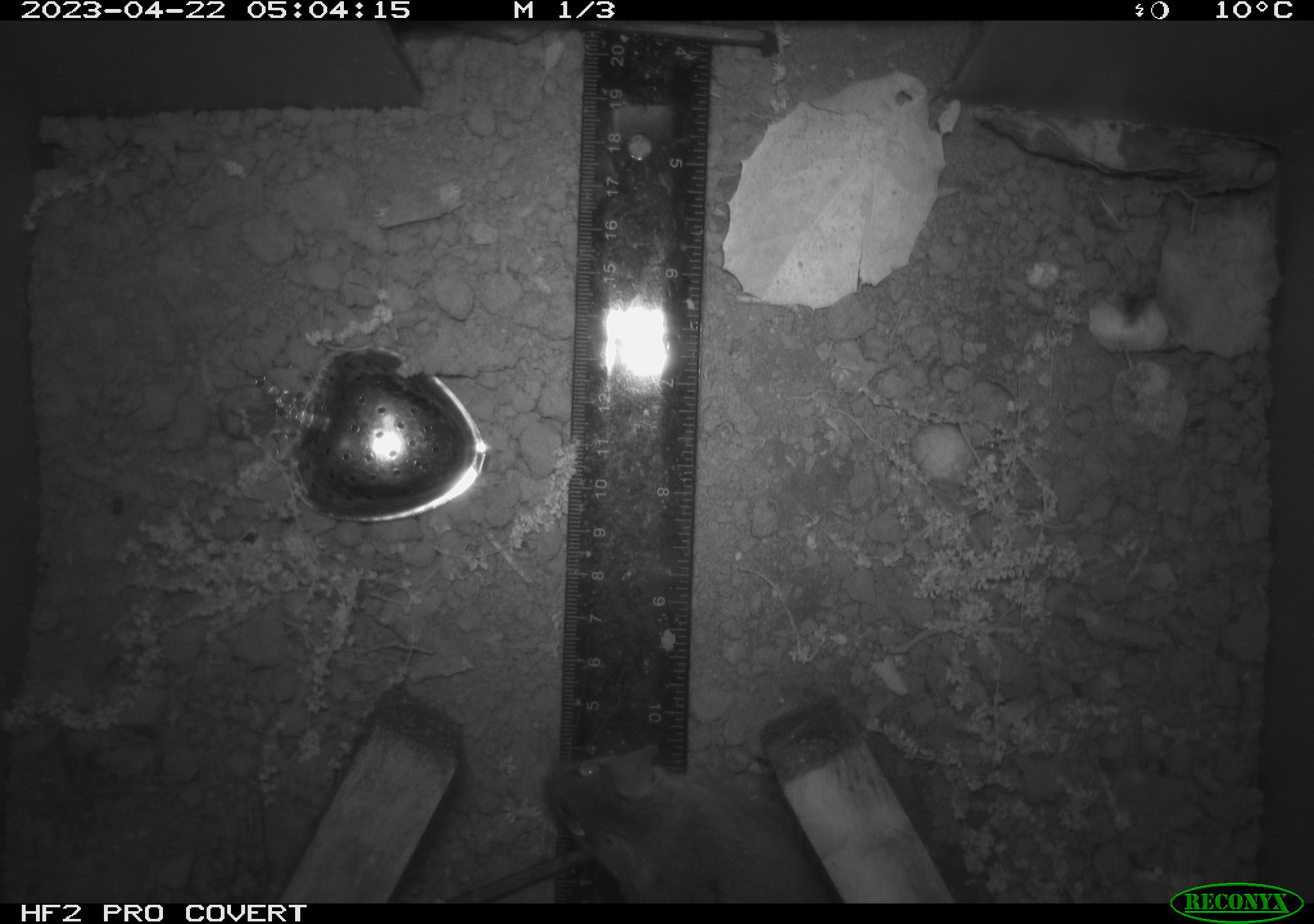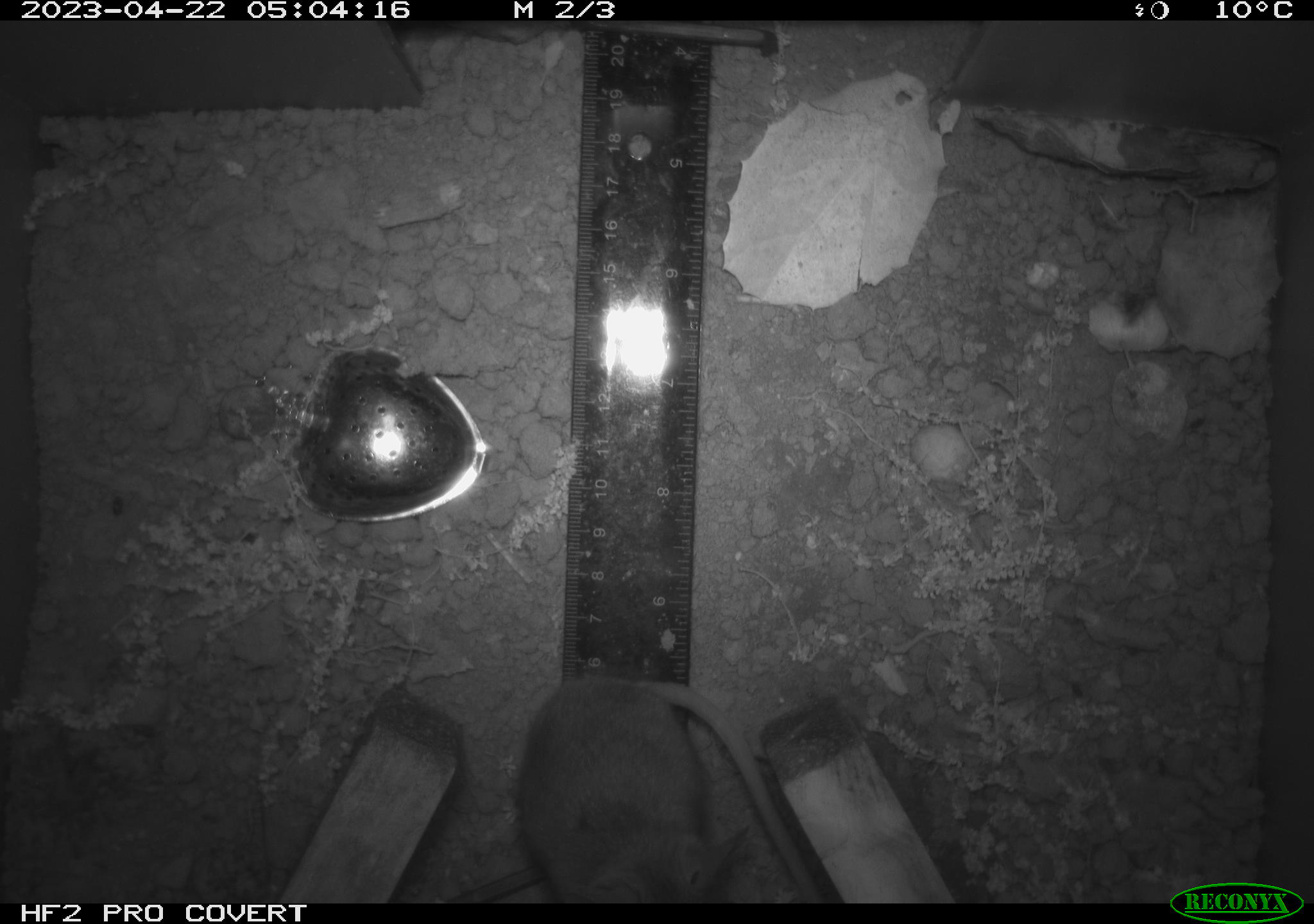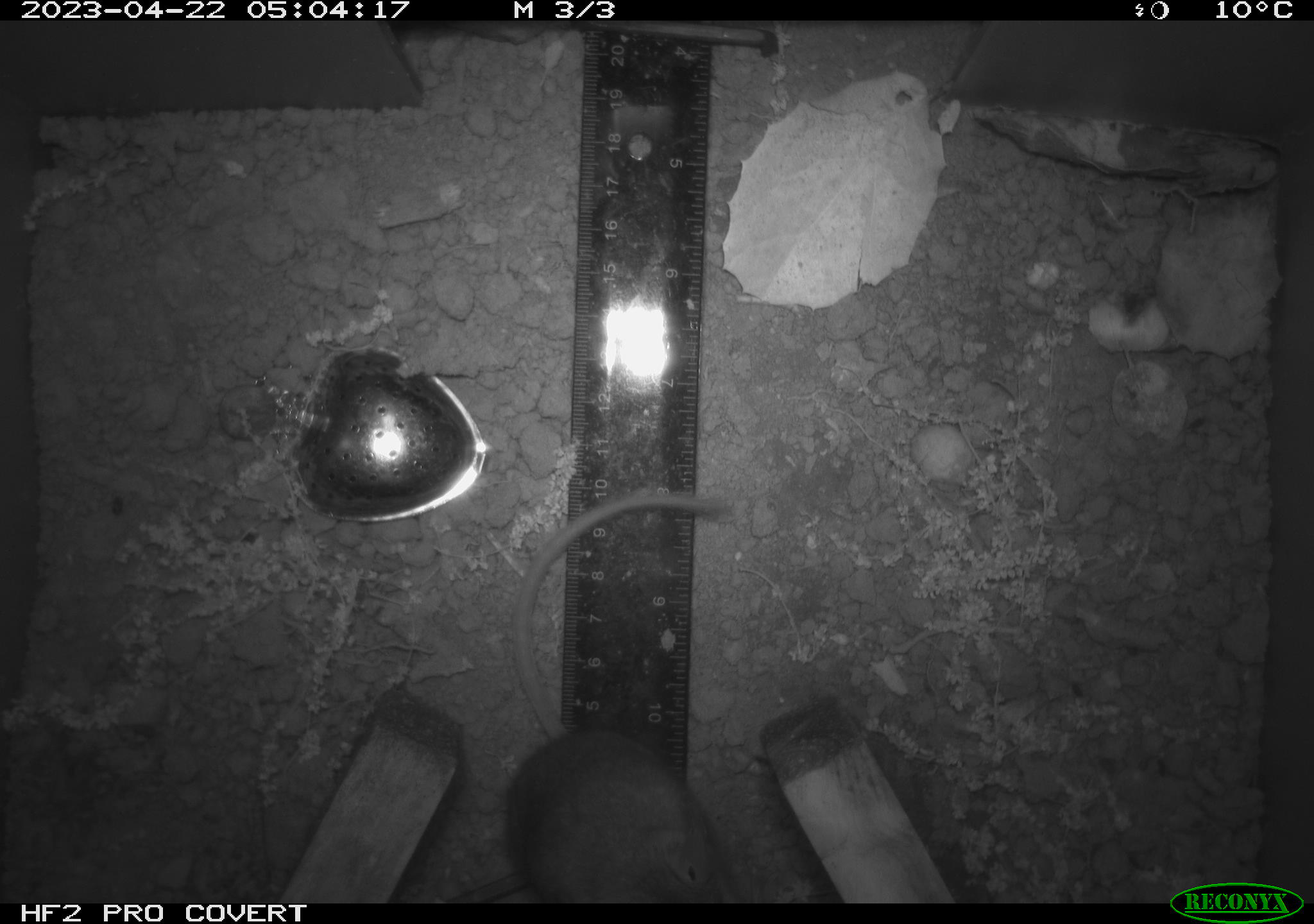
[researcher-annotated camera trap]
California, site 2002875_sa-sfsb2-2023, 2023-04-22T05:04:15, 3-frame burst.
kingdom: Animalia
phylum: Chordata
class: Mammalia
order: Rodentia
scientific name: Rodentia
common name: mouse species